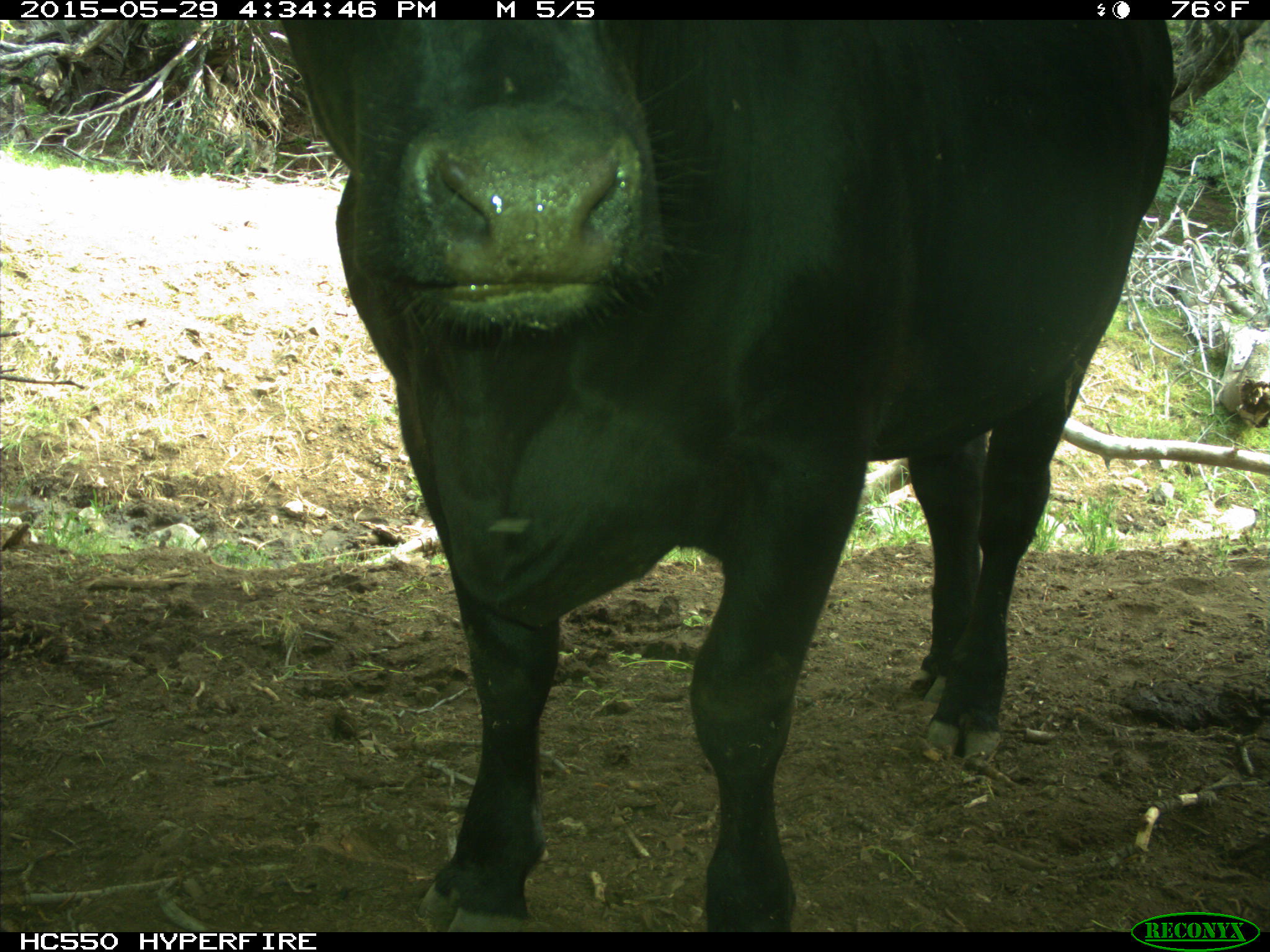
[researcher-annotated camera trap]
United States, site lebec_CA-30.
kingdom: Animalia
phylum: Chordata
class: Mammalia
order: Artiodactyla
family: Bovidae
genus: Bos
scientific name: Bos taurus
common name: domestic cow